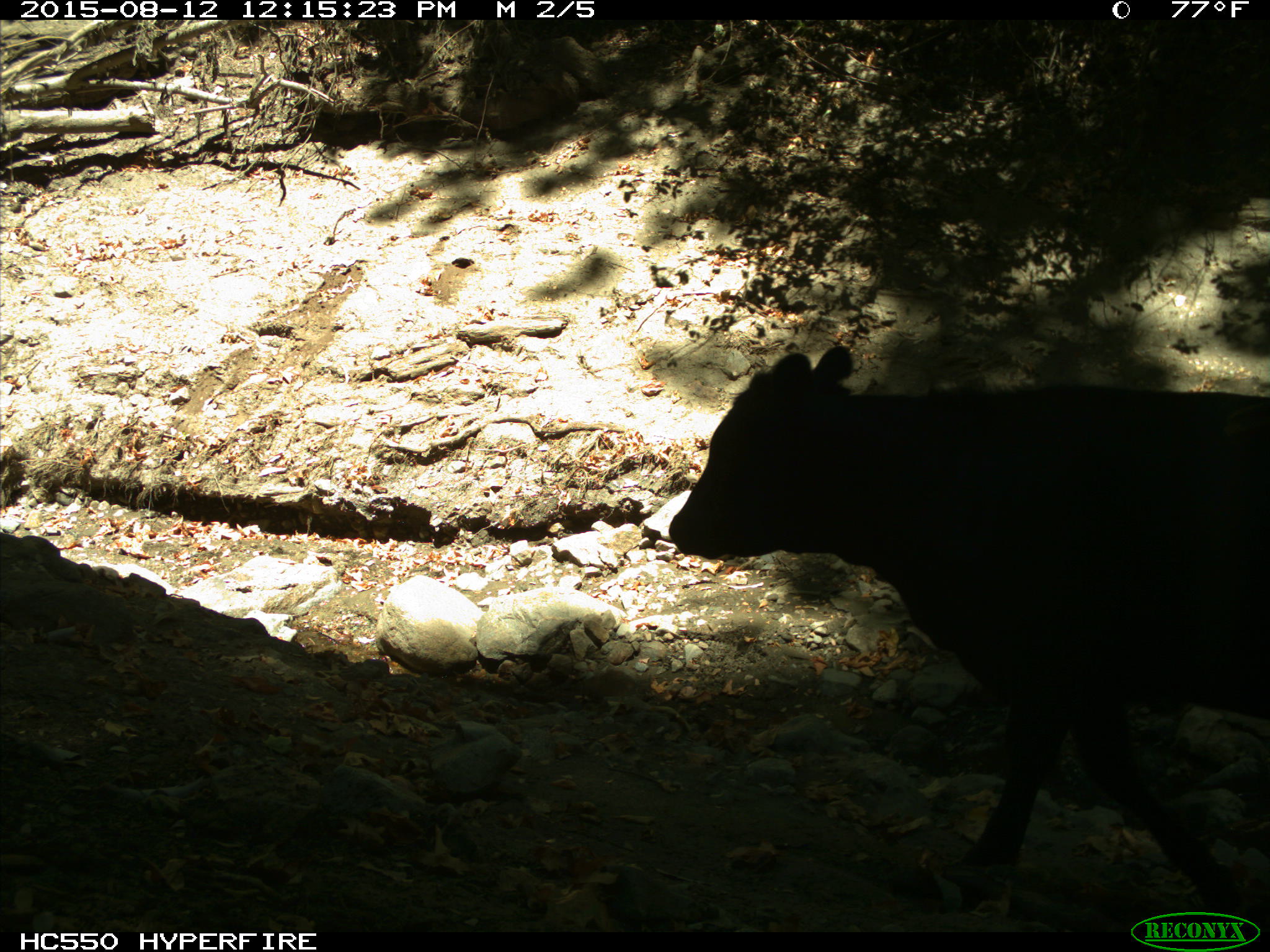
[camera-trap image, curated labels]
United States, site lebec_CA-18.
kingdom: Animalia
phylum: Chordata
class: Mammalia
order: Artiodactyla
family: Bovidae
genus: Bos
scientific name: Bos taurus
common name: domestic cow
Bos taurus (domestic cow).